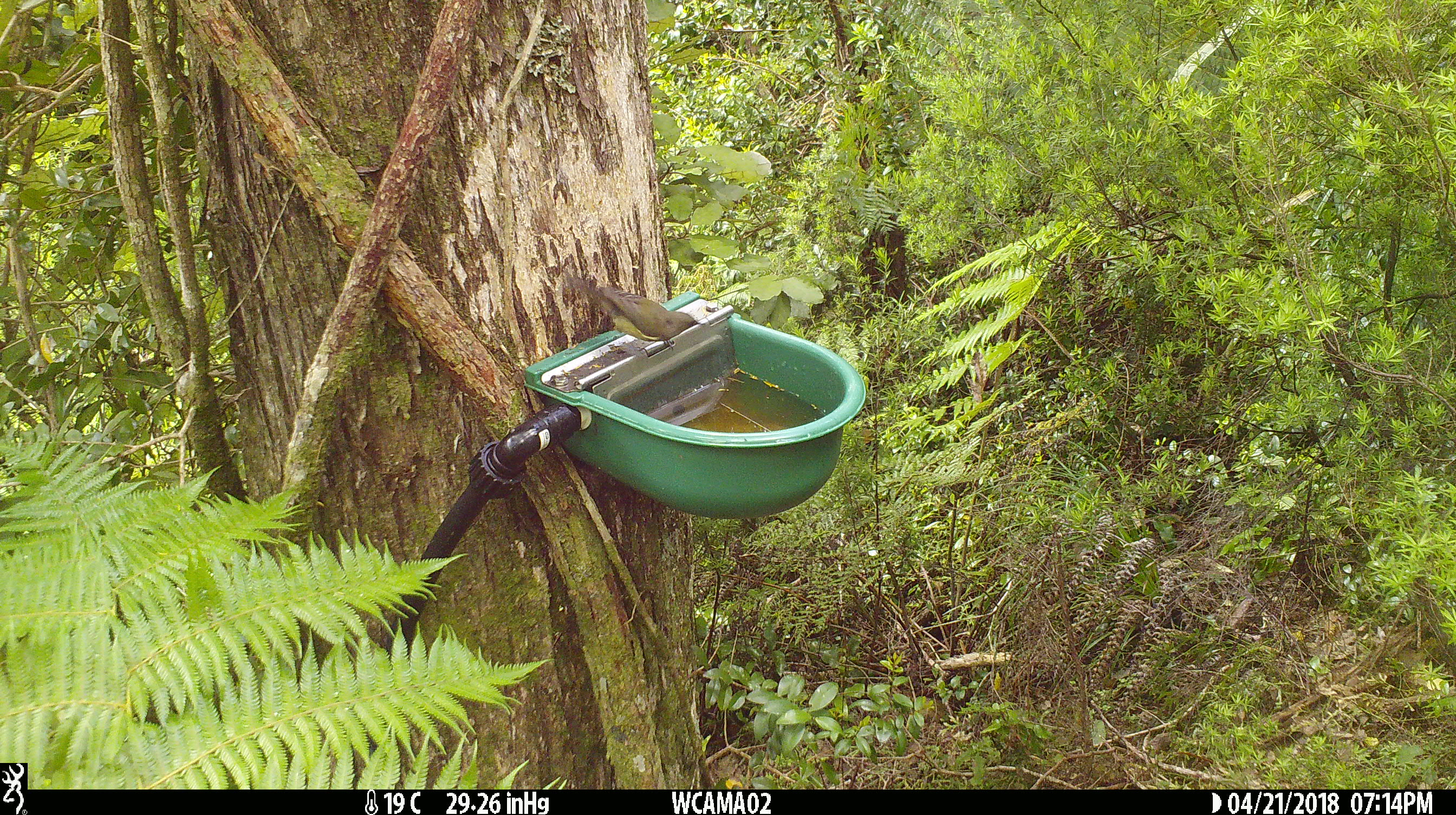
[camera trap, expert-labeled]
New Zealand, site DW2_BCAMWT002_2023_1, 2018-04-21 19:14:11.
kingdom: Animalia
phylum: Chordata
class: Aves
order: Passeriformes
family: Meliphagidae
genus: Anthornis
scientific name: Anthornis melanura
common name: new zealand bellbird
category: bellbird